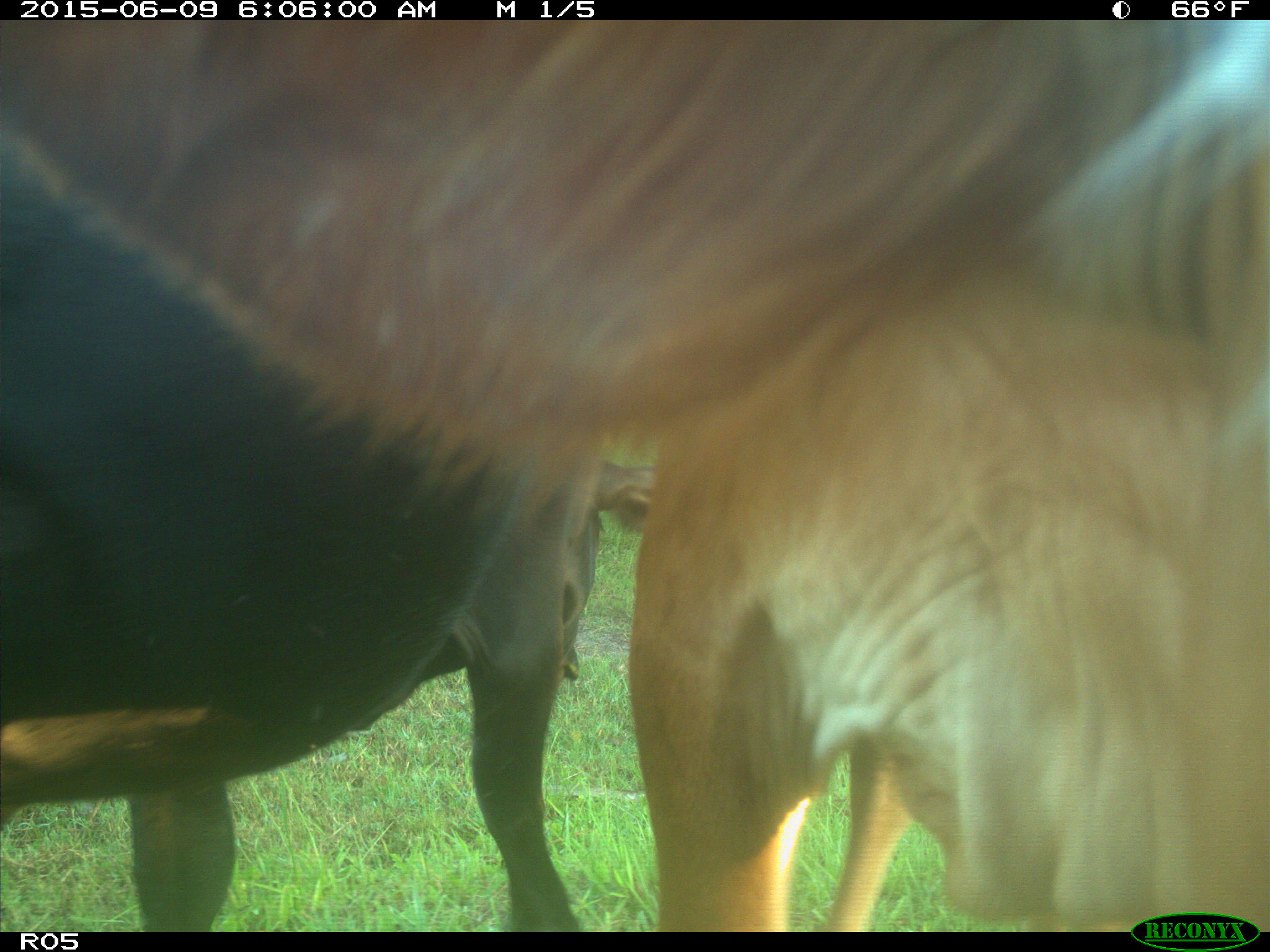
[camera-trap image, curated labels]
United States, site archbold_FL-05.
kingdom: Animalia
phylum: Chordata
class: Mammalia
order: Artiodactyla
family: Bovidae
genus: Bos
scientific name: Bos taurus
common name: domestic cow